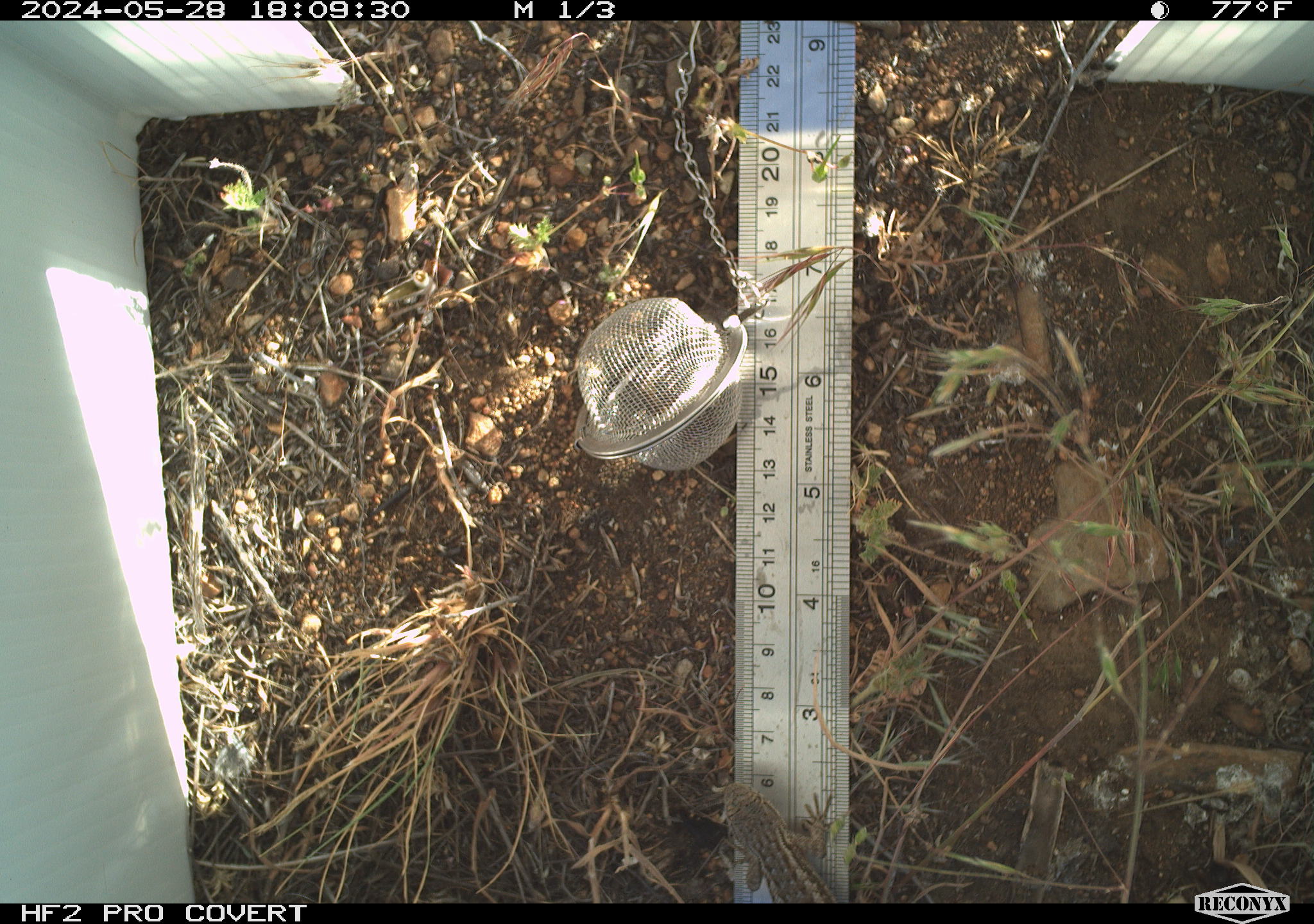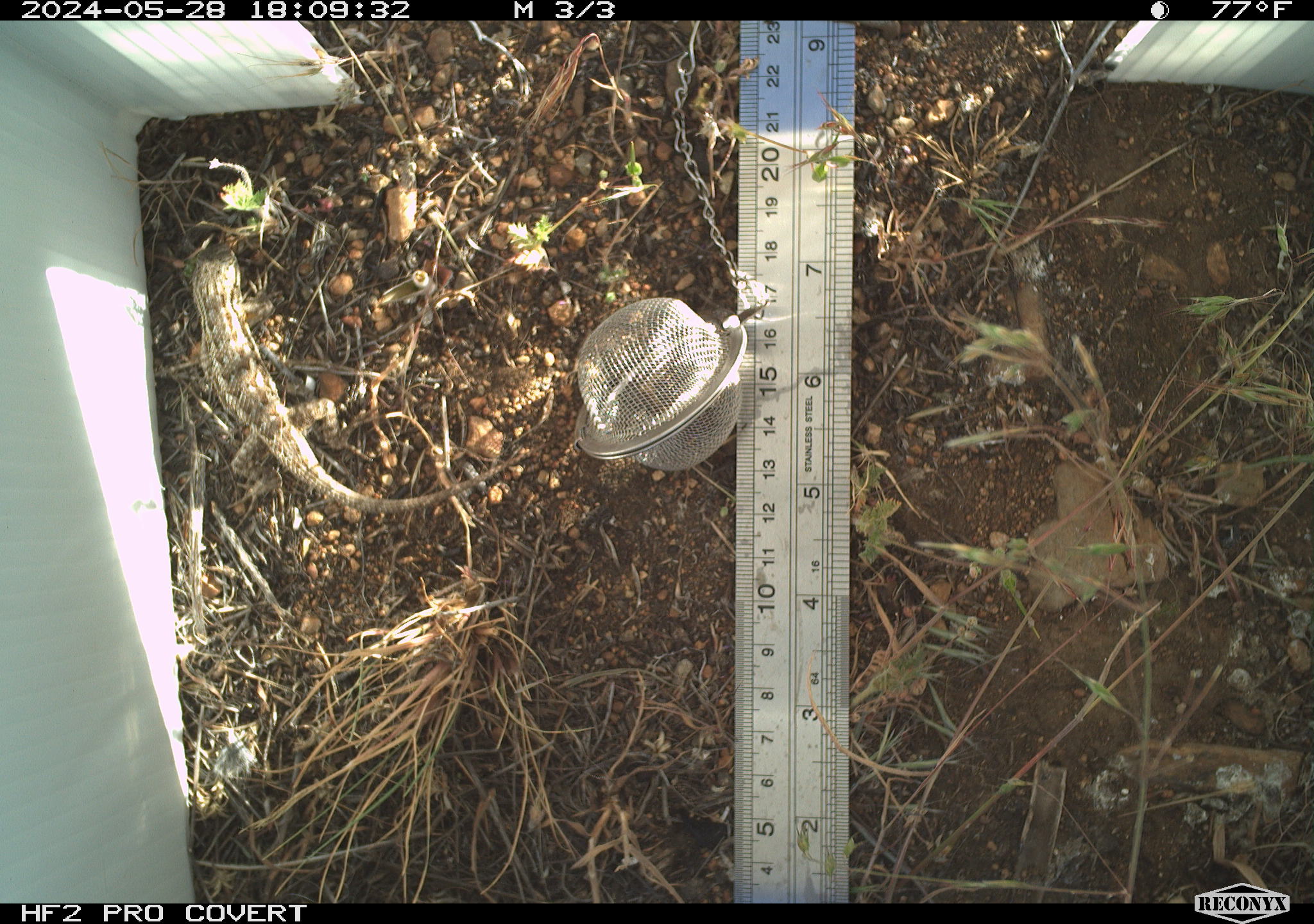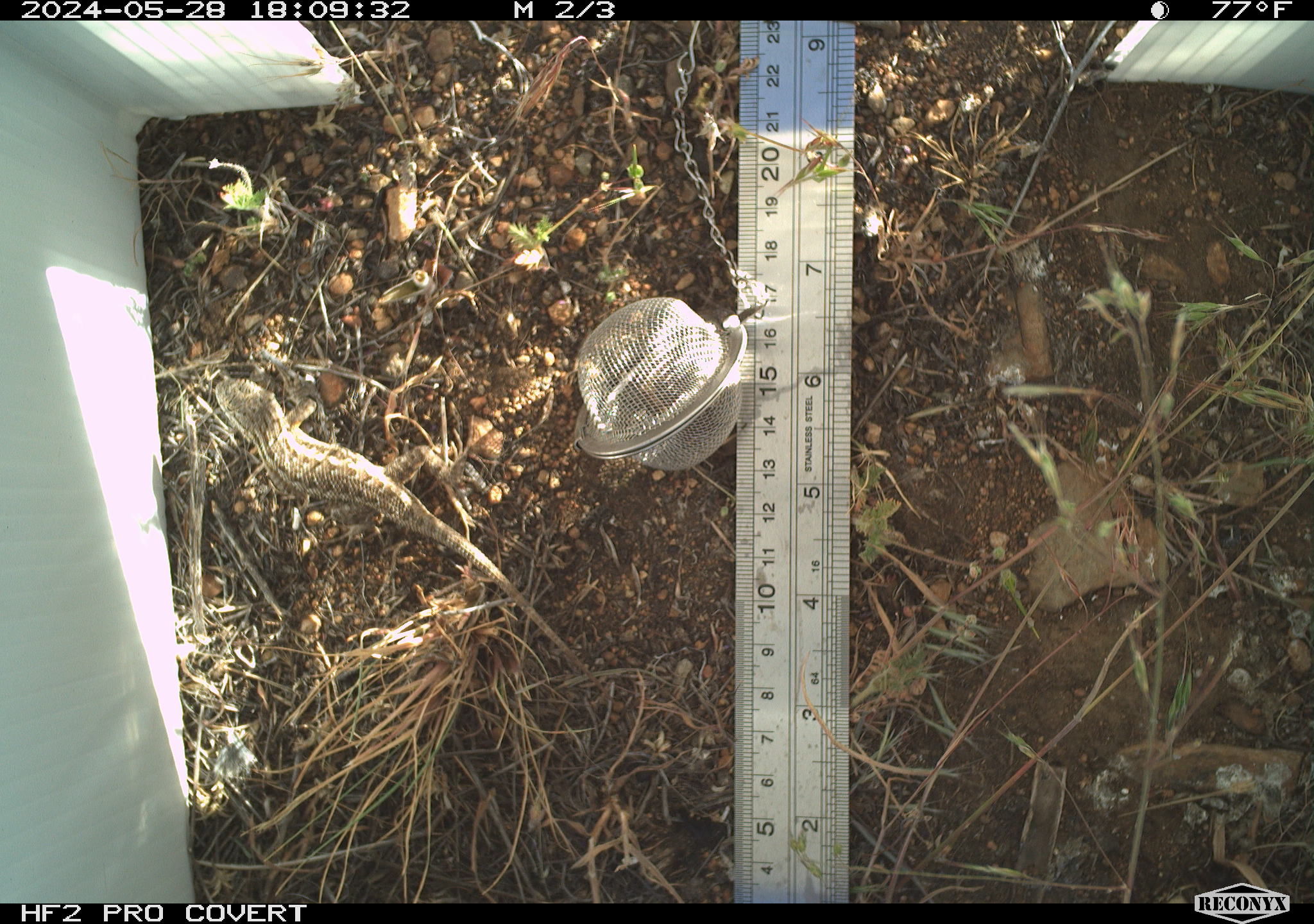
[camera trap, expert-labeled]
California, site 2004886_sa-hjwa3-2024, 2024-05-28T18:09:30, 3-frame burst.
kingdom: Animalia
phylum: Chordata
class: Reptilia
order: Squamata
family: Phrynosomatidae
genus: Sceloporus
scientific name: Sceloporus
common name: spiny lizards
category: sceloporus species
Sceloporus species (spiny lizards) (Sceloporus).